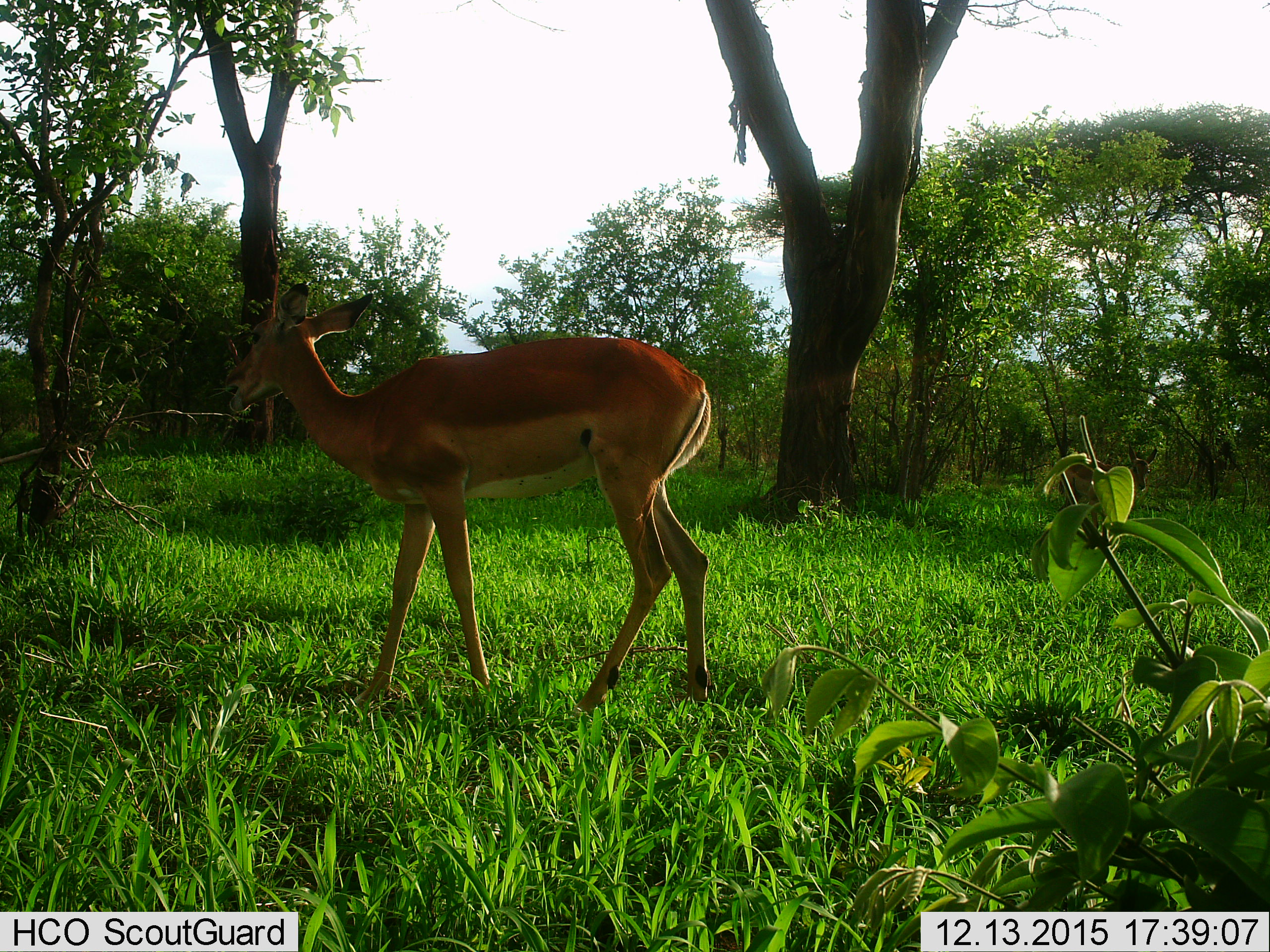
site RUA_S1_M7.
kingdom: Animalia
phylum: Chordata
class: Mammalia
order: Artiodactyla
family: Bovidae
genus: Aepyceros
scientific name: Aepyceros melampus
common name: impala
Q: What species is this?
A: Impala (Aepyceros melampus).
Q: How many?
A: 1.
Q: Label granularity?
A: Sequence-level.